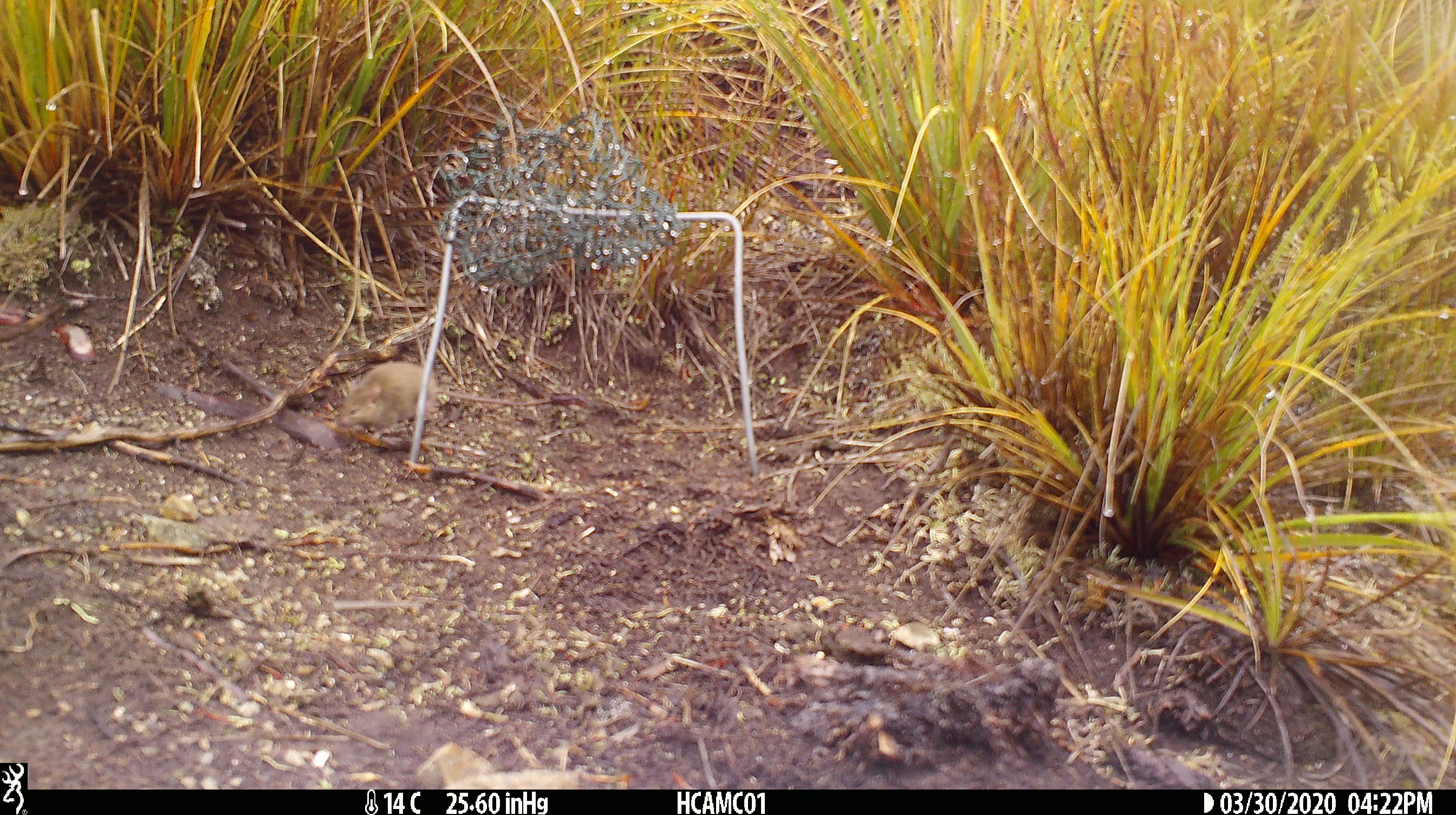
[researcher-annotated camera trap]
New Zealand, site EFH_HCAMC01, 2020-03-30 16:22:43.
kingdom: Animalia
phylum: Chordata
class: Mammalia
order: Rodentia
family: Muridae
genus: Mus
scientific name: Mus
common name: mouse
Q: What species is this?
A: Mouse (Mus).